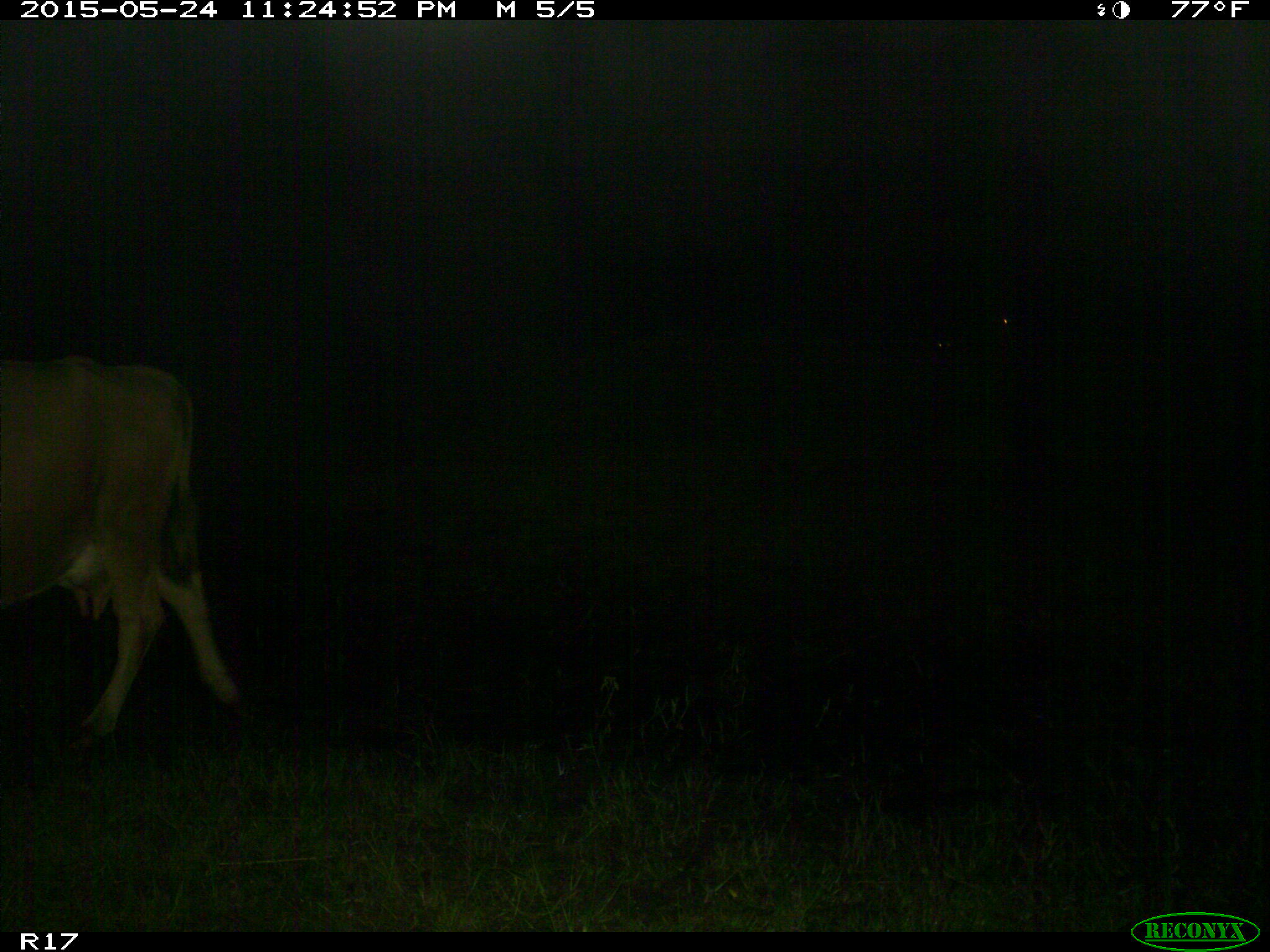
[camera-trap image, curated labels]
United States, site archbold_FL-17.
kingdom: Animalia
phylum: Chordata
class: Mammalia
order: Artiodactyla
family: Bovidae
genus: Bos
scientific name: Bos taurus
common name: domestic cow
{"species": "Bos taurus (domestic cow)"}